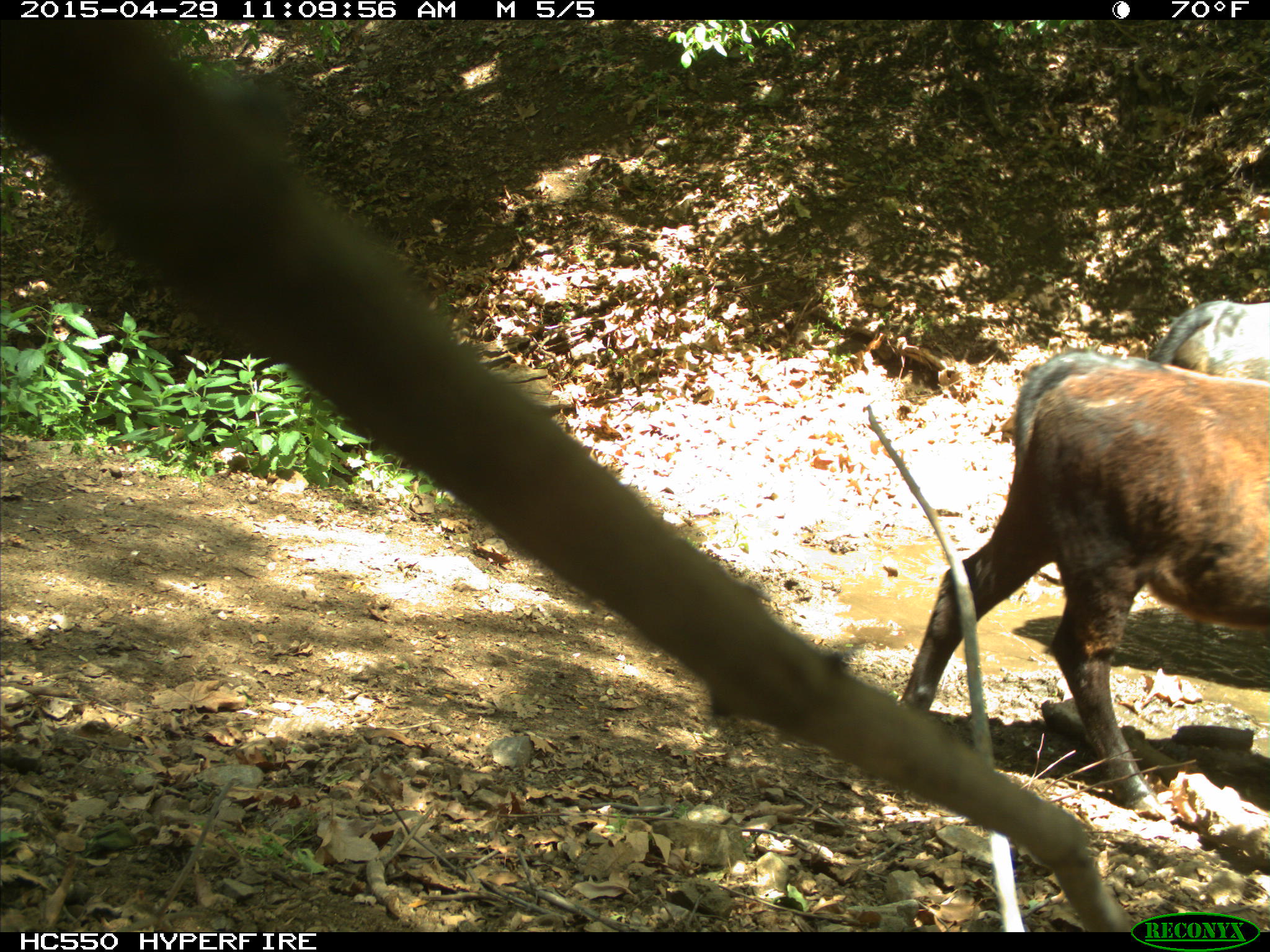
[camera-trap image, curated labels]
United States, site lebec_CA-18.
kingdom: Animalia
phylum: Chordata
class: Mammalia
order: Artiodactyla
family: Bovidae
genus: Bos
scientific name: Bos taurus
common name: domestic cow